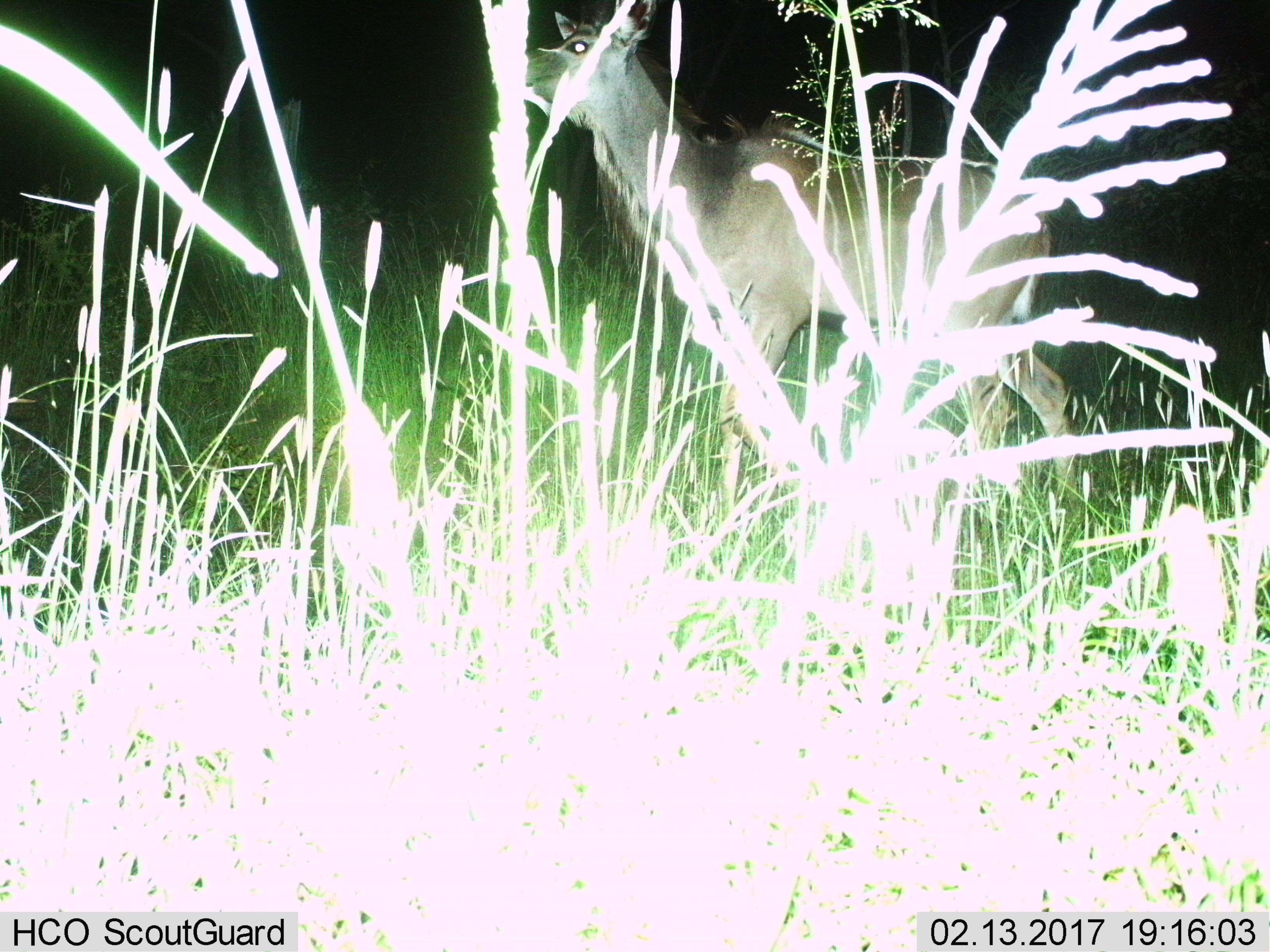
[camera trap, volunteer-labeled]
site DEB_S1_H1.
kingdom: Animalia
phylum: Chordata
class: Mammalia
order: Artiodactyla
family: Bovidae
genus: Tragelaphus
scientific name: Tragelaphus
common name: kudu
Kudu (Tragelaphus), count 1. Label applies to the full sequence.